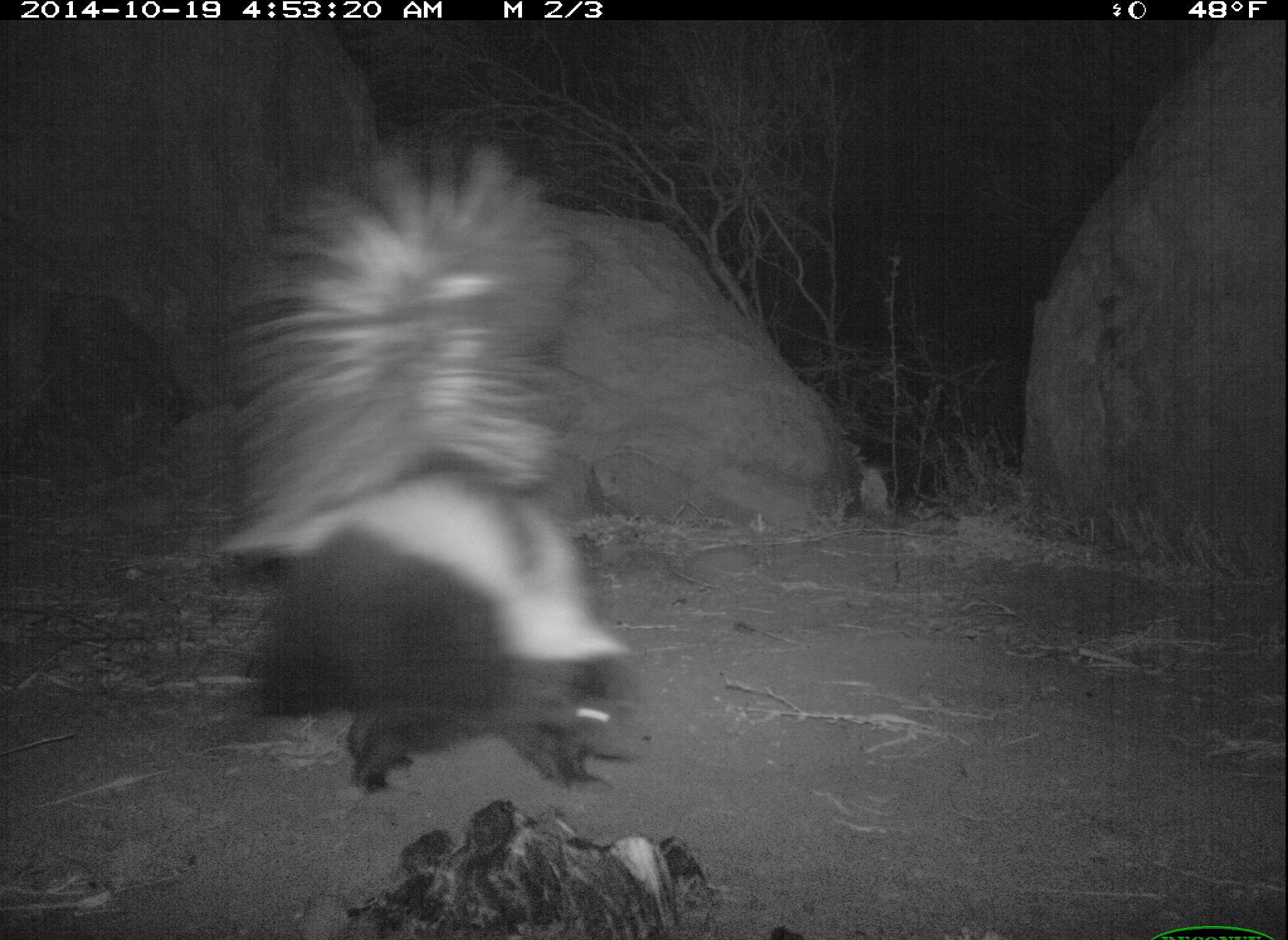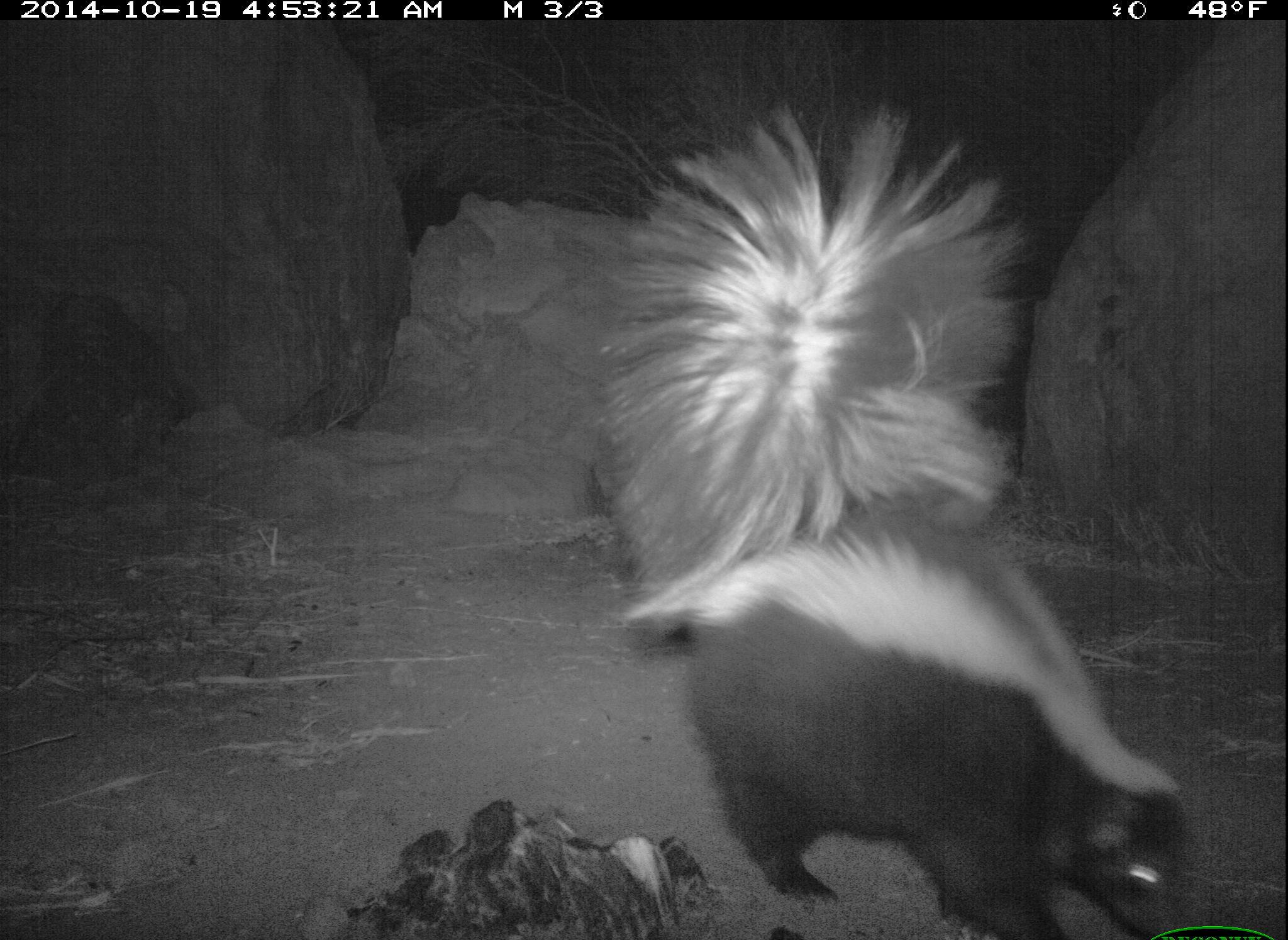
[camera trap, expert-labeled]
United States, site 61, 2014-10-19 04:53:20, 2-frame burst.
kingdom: Animalia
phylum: Chordata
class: Mammalia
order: Carnivora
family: Mephitidae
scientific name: Mephitidae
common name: skunk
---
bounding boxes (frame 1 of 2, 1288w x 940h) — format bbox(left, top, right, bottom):
skunk: bbox(216, 134, 650, 801)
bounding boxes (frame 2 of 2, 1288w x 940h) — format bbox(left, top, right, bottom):
skunk: bbox(607, 113, 1193, 940)